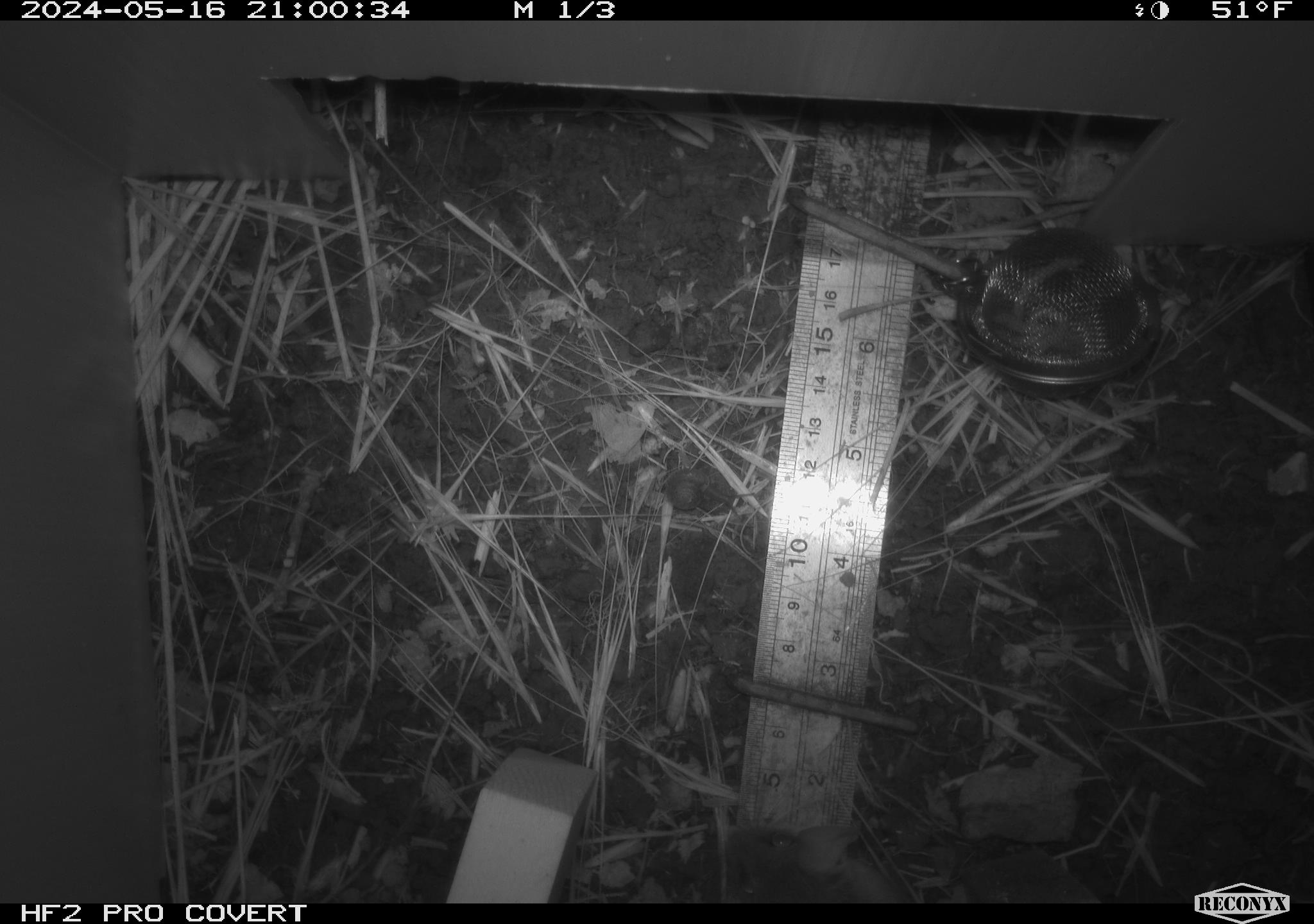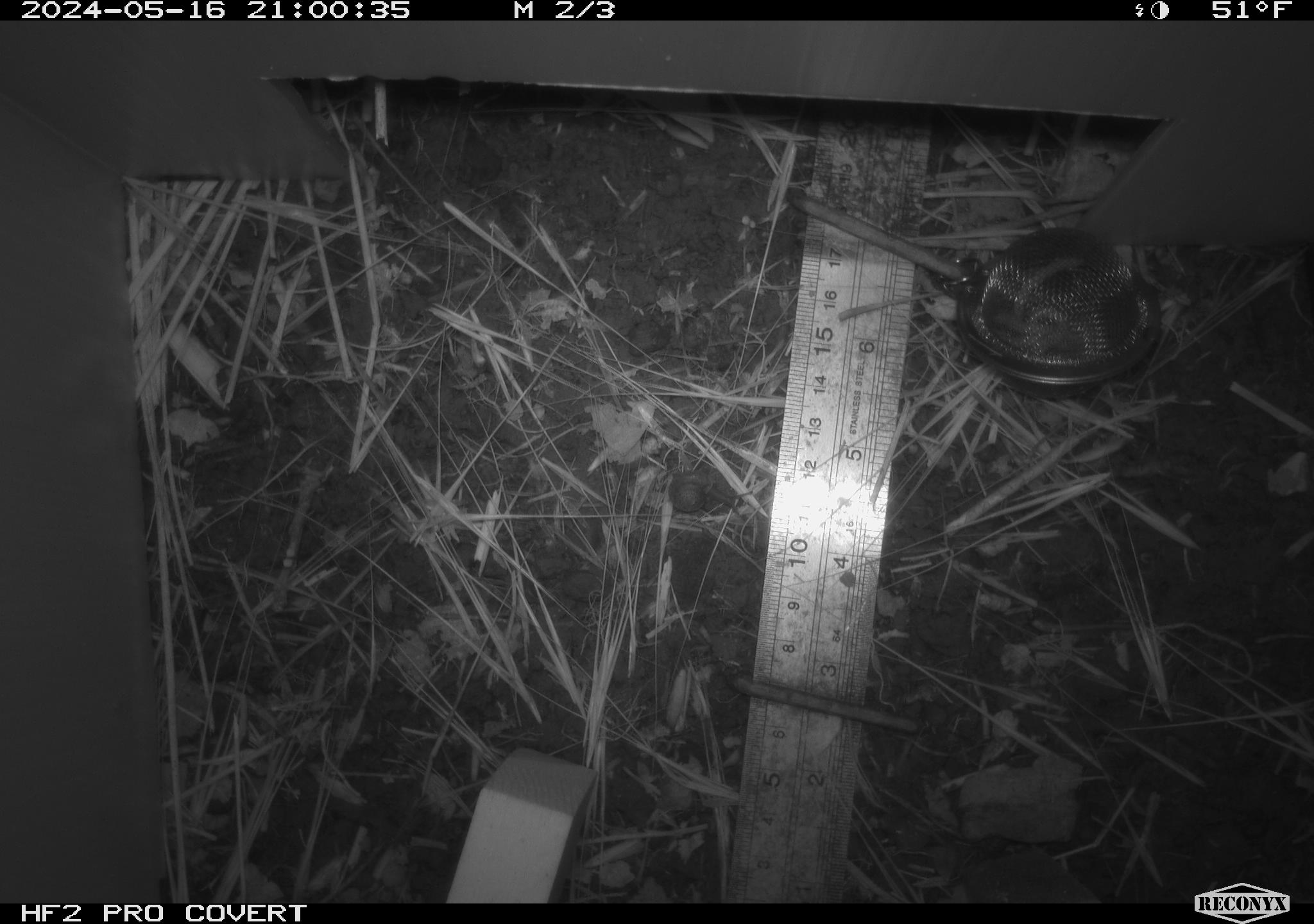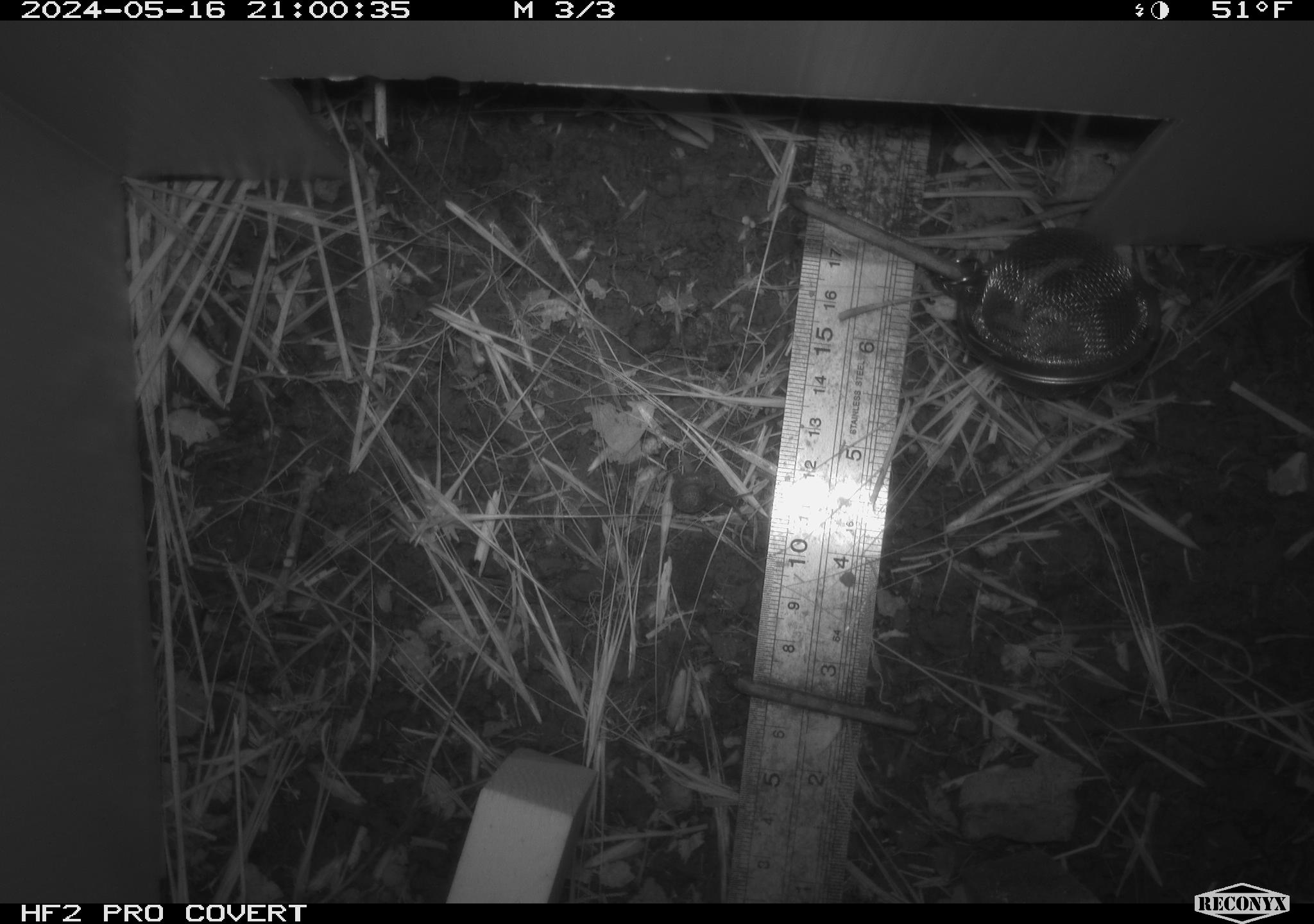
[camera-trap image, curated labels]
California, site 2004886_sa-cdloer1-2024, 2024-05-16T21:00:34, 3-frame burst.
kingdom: Animalia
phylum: Chordata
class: Mammalia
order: Rodentia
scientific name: Rodentia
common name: mouse species